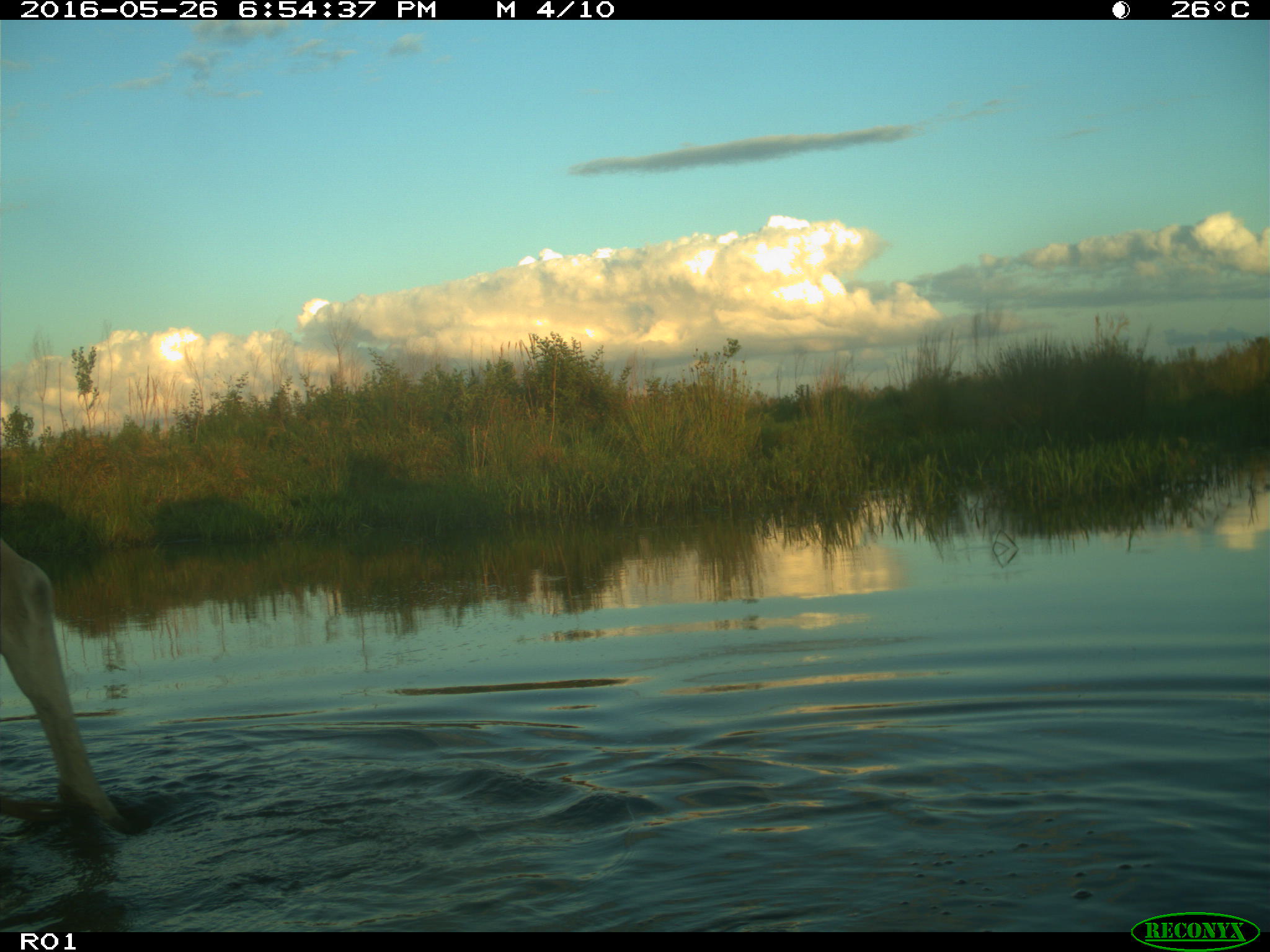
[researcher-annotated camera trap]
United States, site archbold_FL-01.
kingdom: Animalia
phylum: Chordata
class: Mammalia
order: Artiodactyla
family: Bovidae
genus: Bos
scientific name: Bos taurus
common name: domestic cow